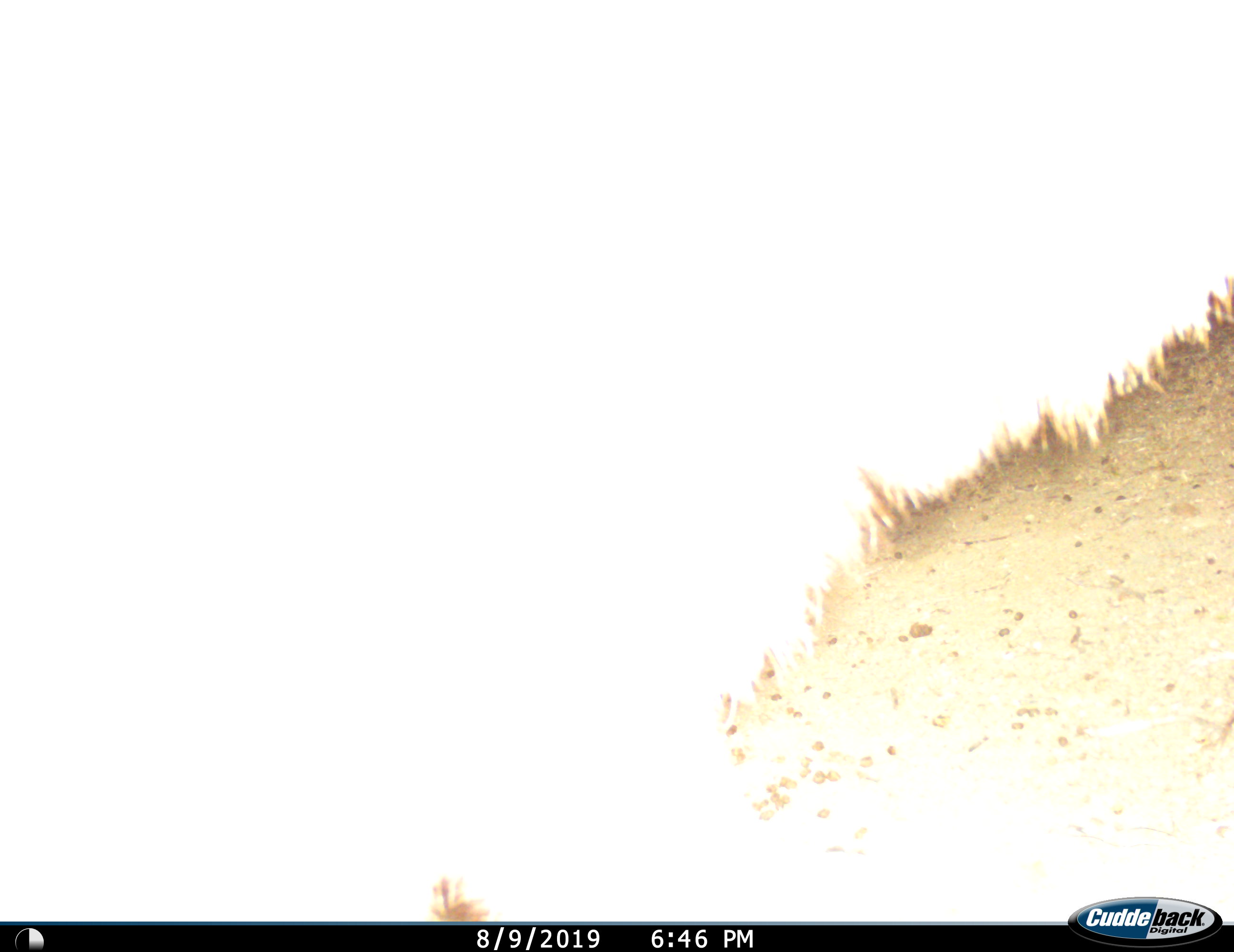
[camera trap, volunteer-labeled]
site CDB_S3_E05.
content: unidentified animal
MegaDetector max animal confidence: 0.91